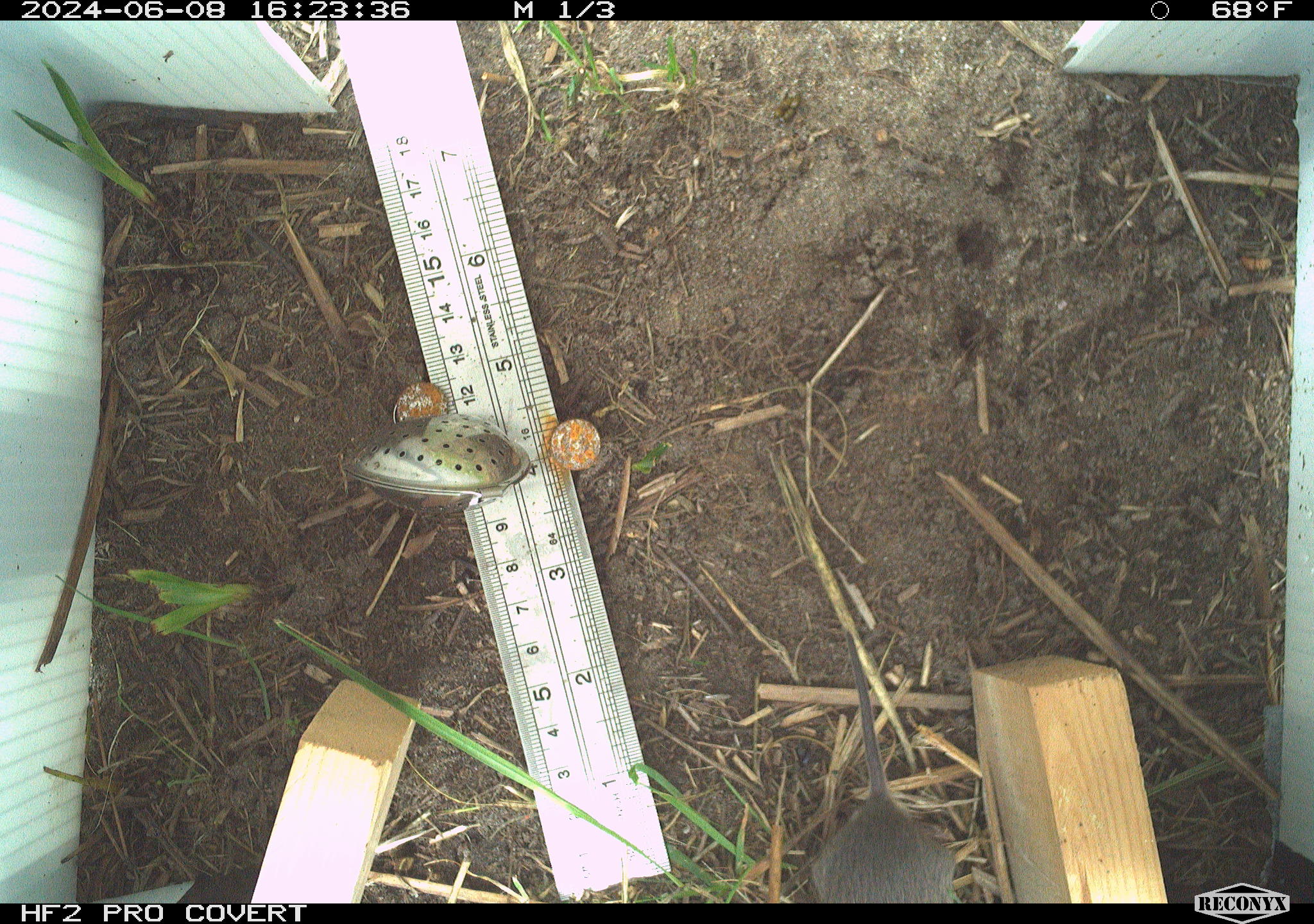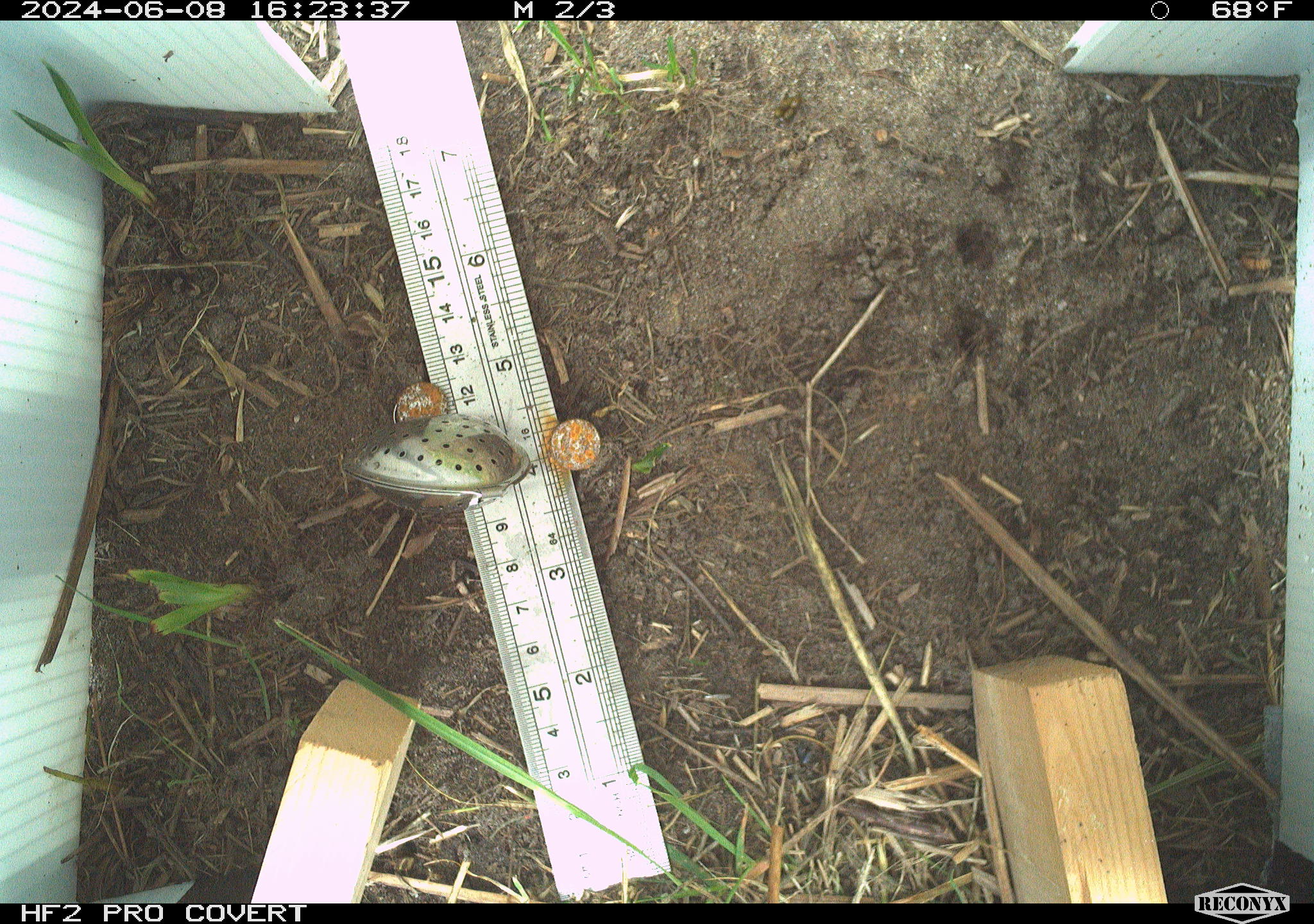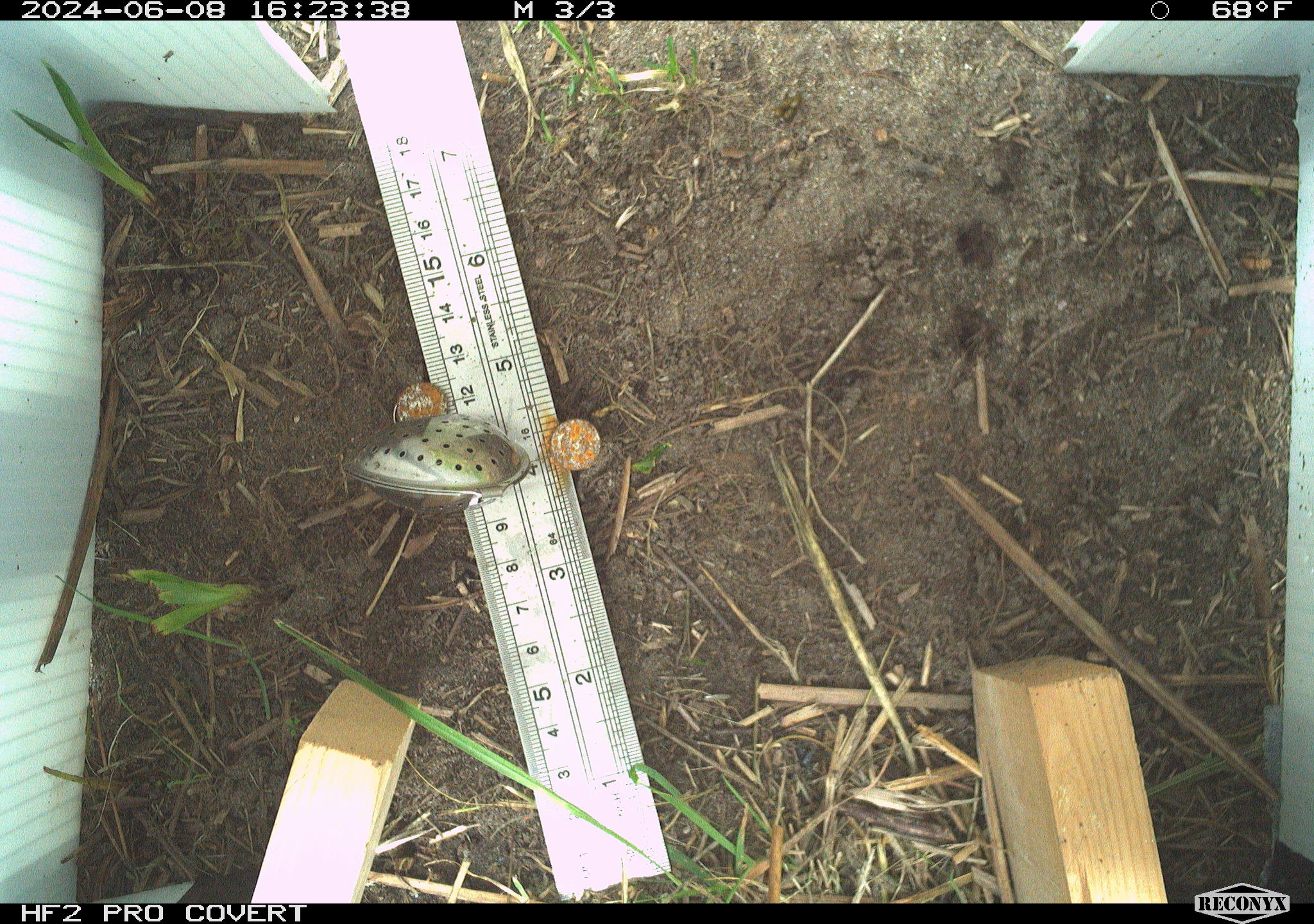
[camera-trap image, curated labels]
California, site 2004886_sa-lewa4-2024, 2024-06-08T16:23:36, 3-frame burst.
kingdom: Animalia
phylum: Chordata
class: Mammalia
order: Rodentia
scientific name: Rodentia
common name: rodent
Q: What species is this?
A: Rodent (Rodentia).